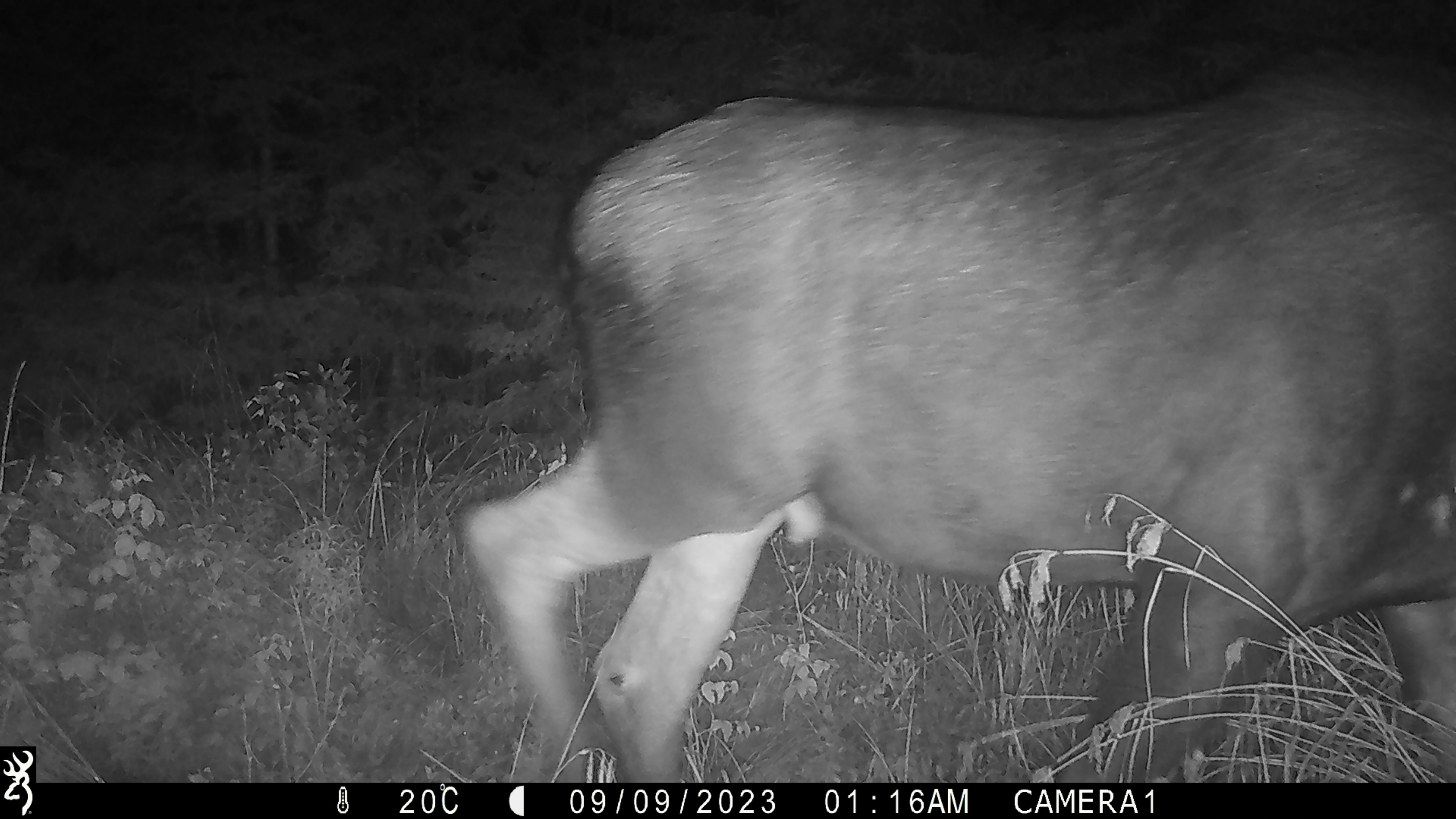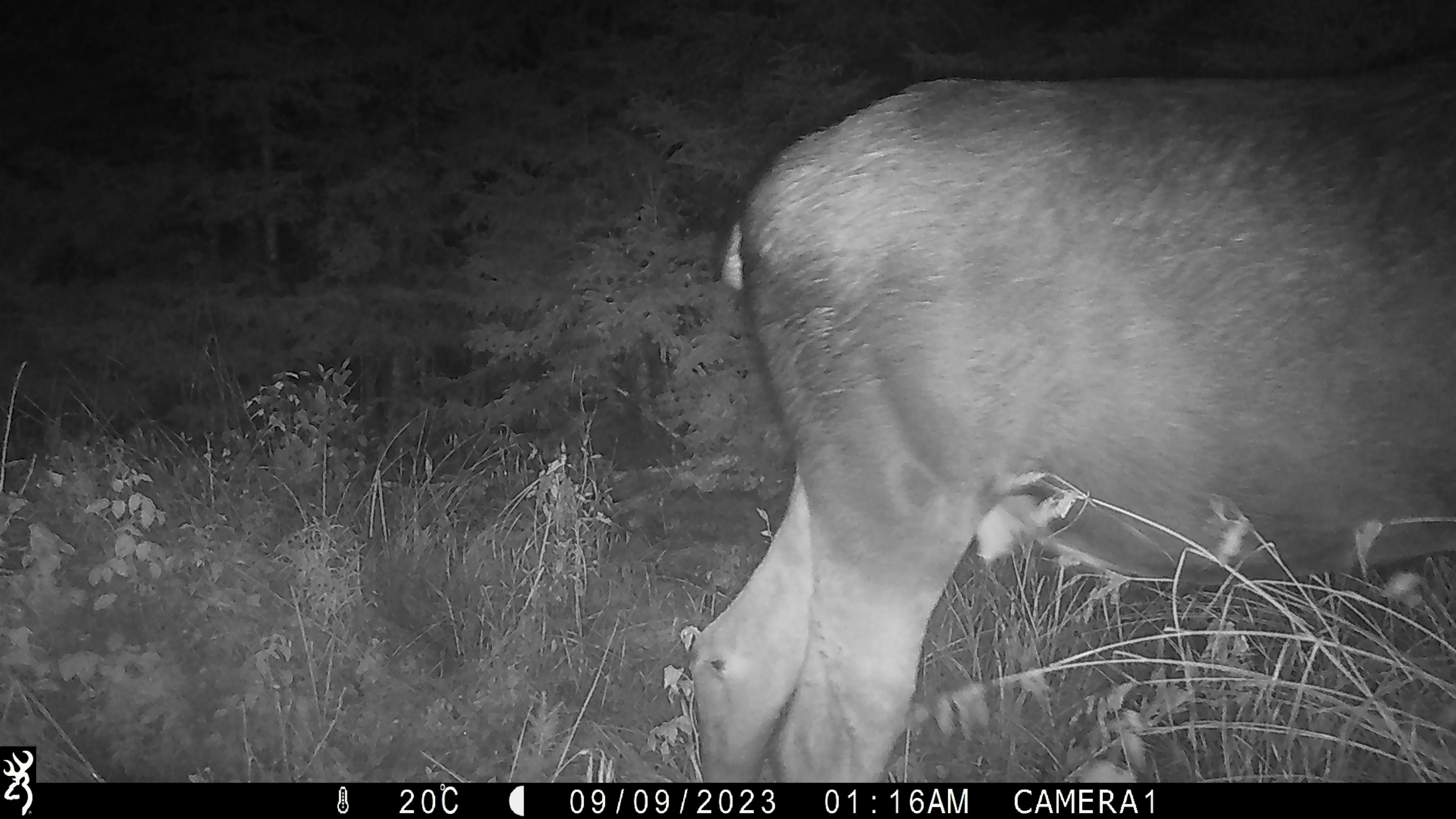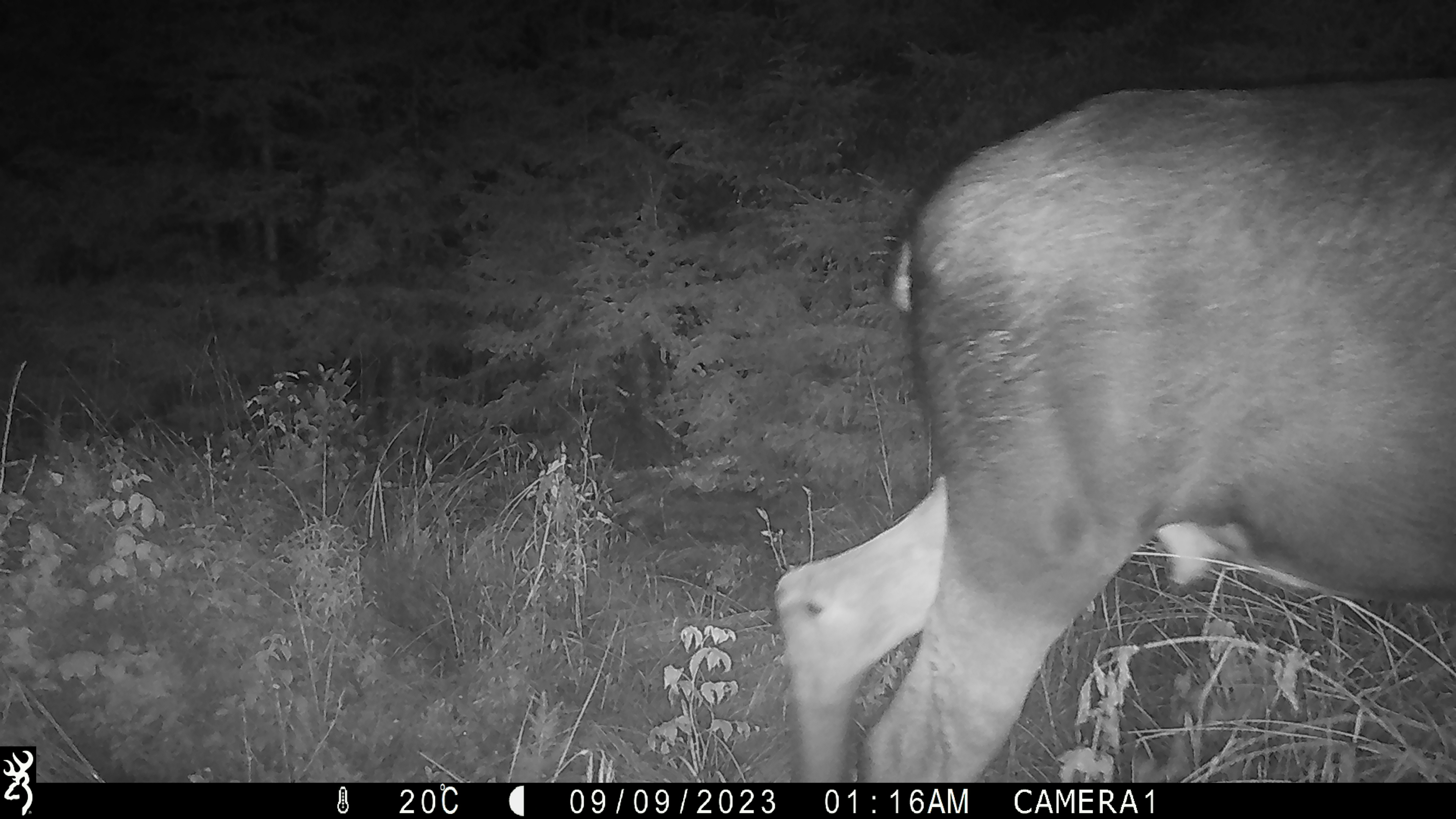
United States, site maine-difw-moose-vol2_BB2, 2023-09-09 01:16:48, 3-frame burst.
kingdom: Animalia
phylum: Chordata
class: Mammalia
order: Artiodactyla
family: Cervidae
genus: Alces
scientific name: Alces alces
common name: moose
Moose (Alces alces).